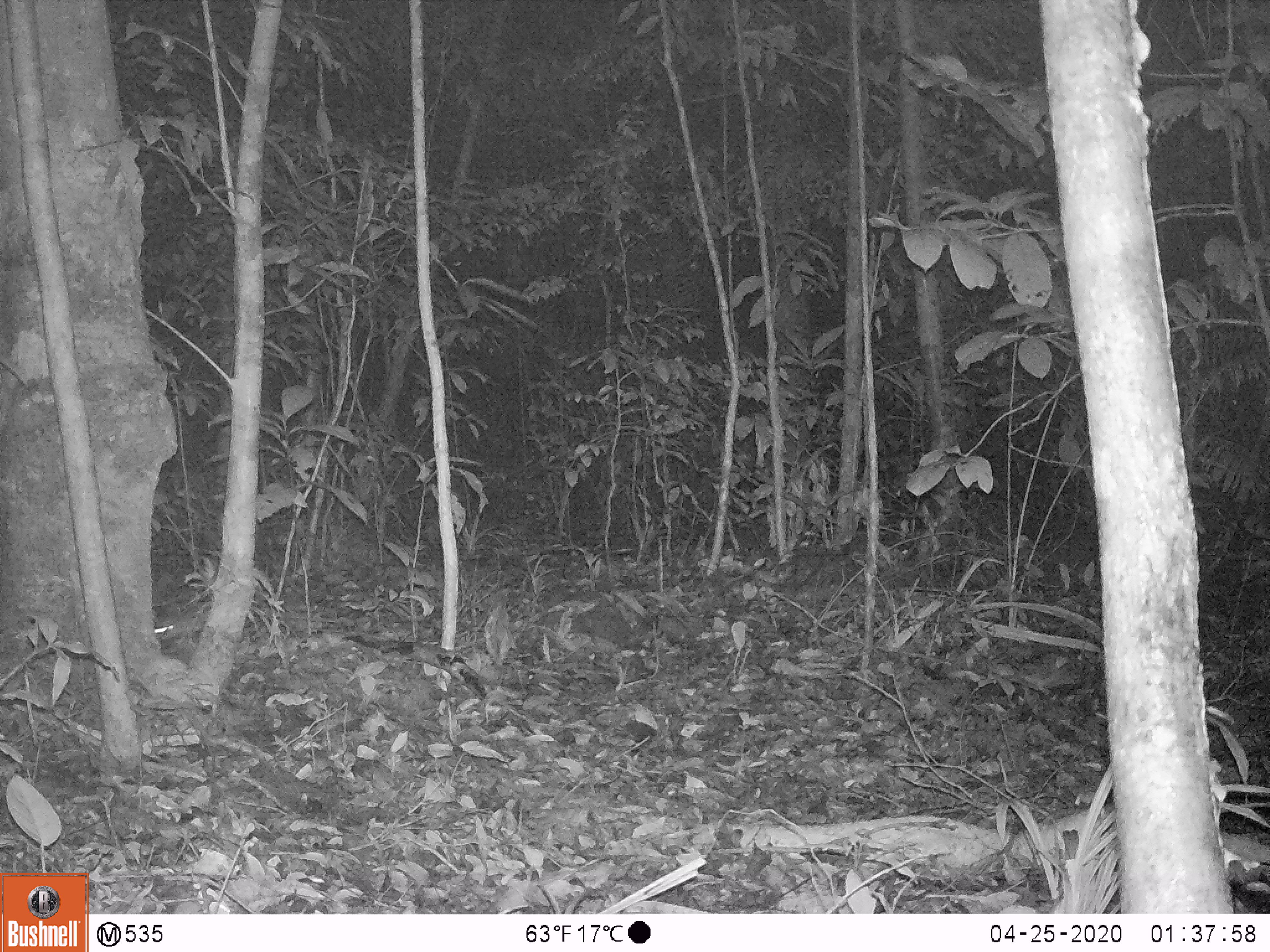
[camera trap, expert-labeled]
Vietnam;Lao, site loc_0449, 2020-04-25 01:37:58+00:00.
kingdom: Animalia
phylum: Chordata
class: Mammalia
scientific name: Mammalia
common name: mammal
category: unidentified small mammal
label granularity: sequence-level